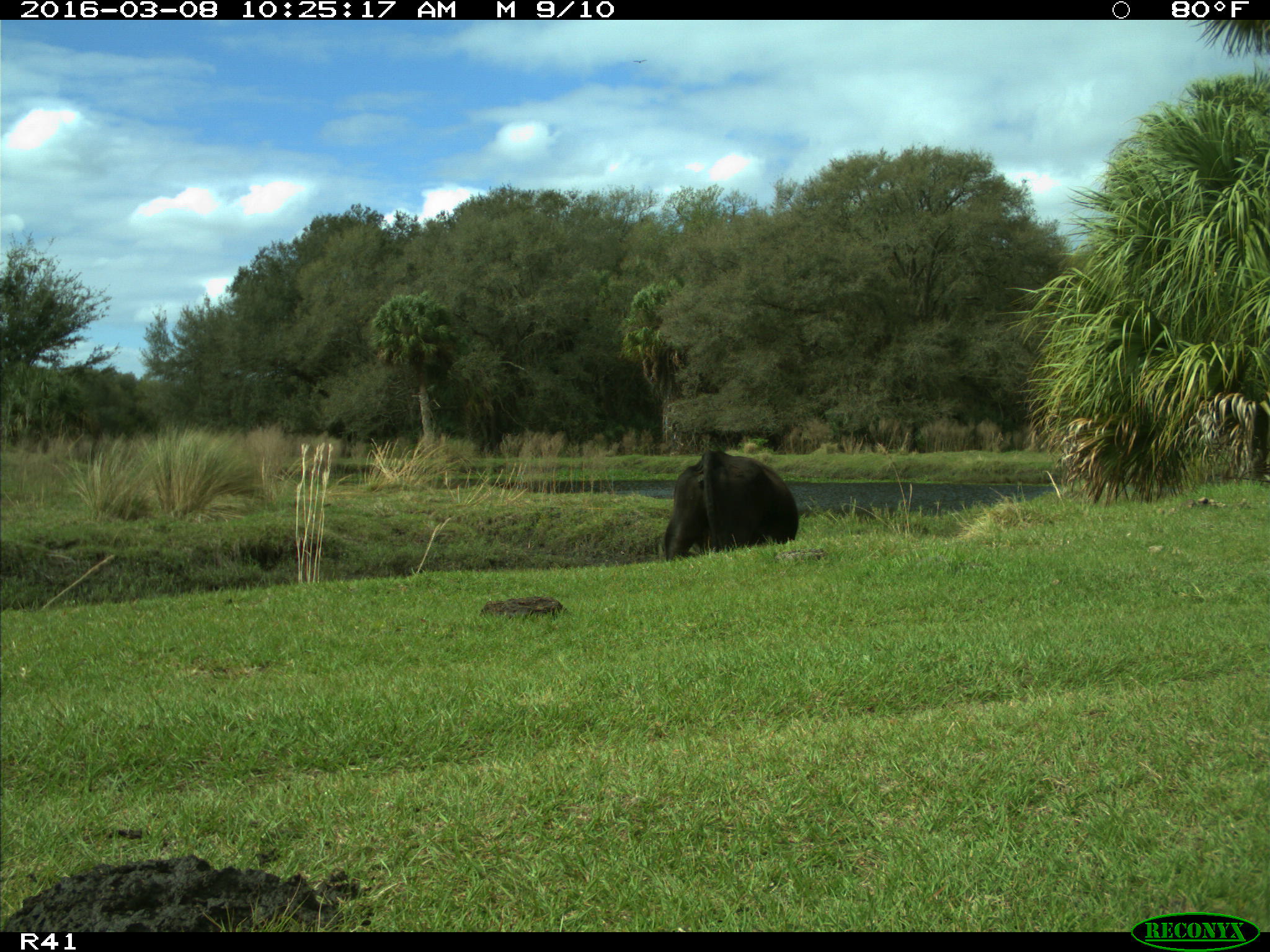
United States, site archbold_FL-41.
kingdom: Animalia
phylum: Chordata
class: Mammalia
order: Artiodactyla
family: Bovidae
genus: Bos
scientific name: Bos taurus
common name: domestic cow